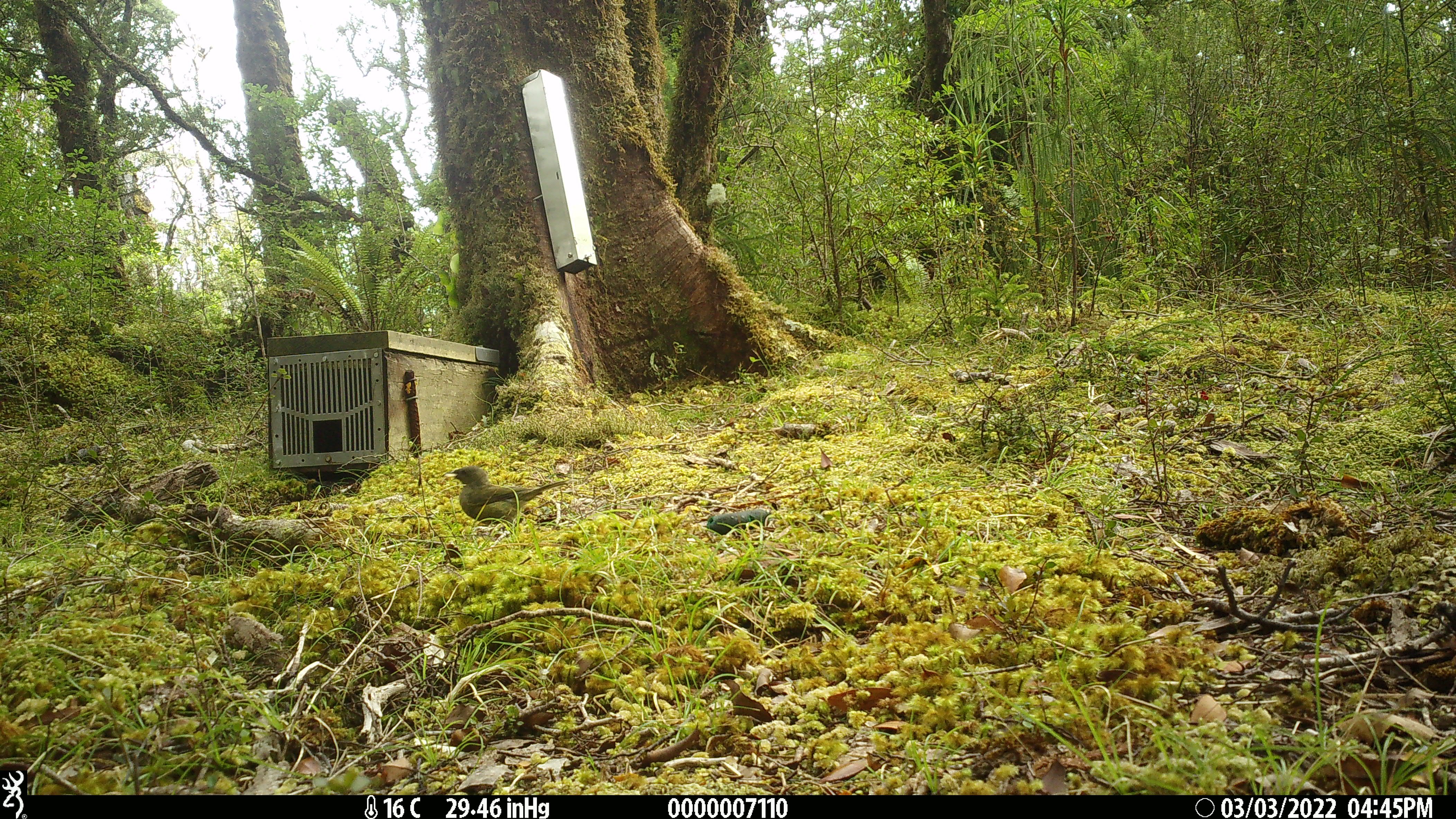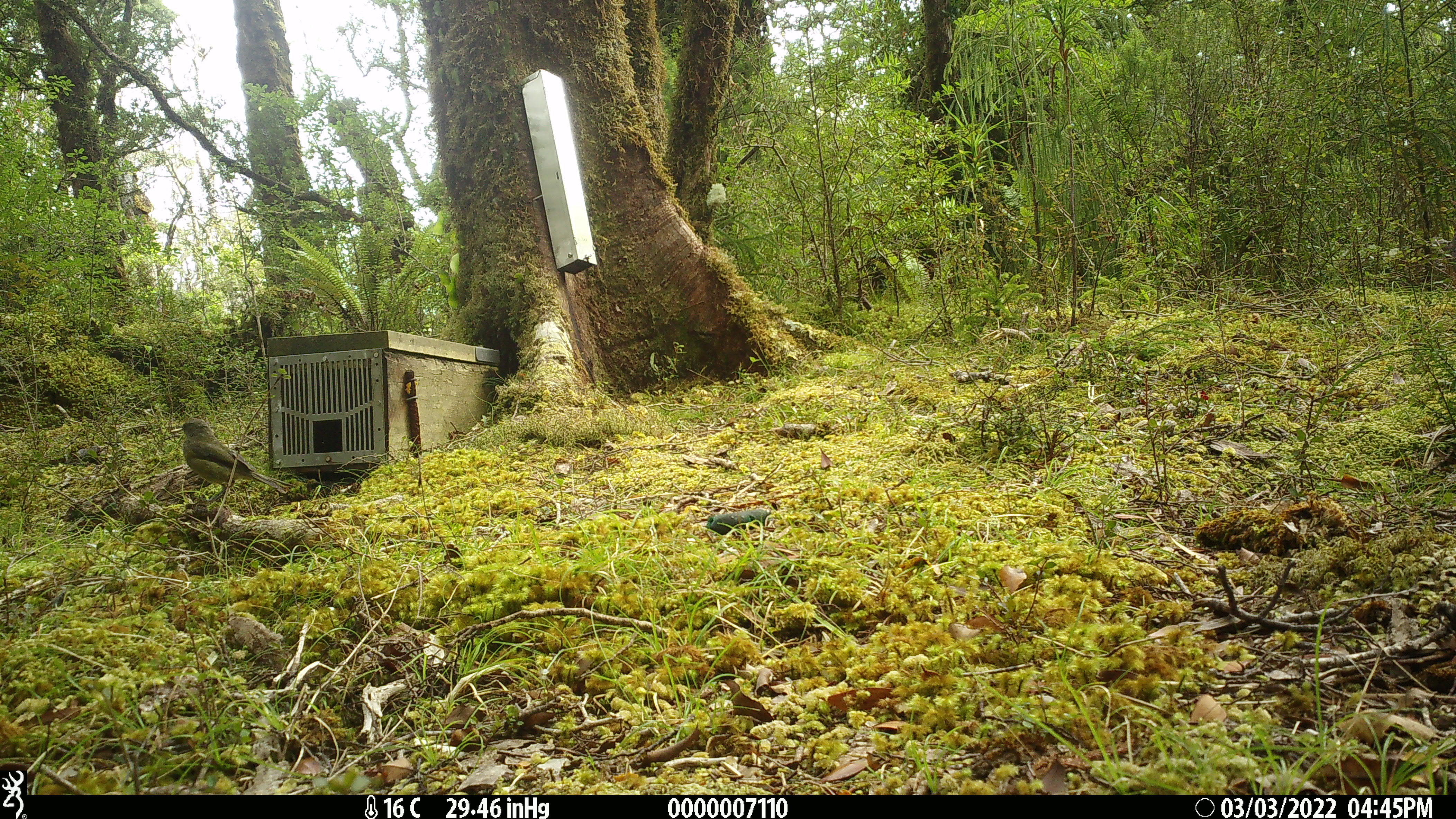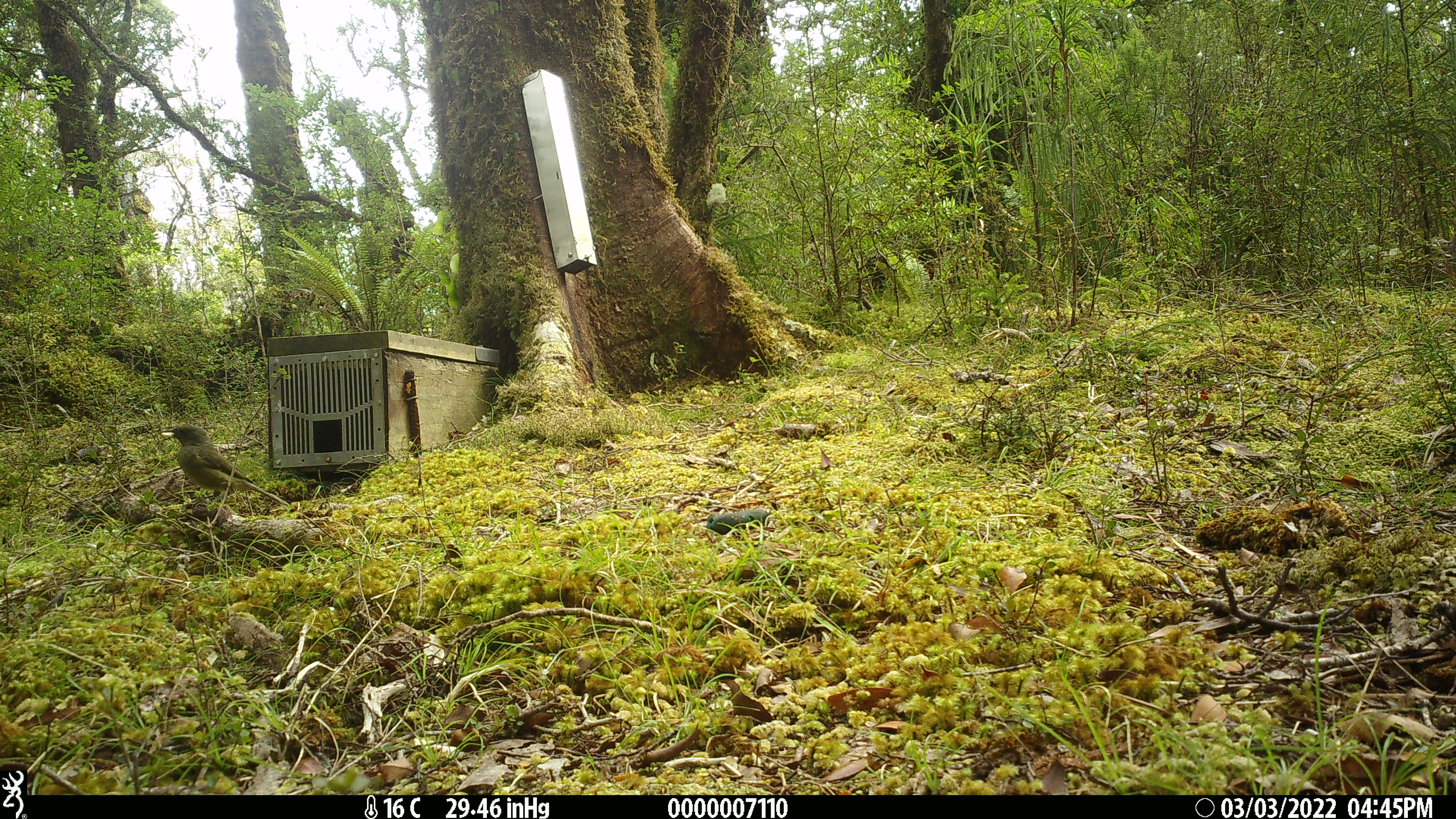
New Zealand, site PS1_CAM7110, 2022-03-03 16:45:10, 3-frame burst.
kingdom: Animalia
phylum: Chordata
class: Aves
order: Passeriformes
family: Meliphagidae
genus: Anthornis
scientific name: Anthornis melanura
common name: new zealand bellbird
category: bellbird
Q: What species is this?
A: Bellbird (new zealand bellbird) (Anthornis melanura).